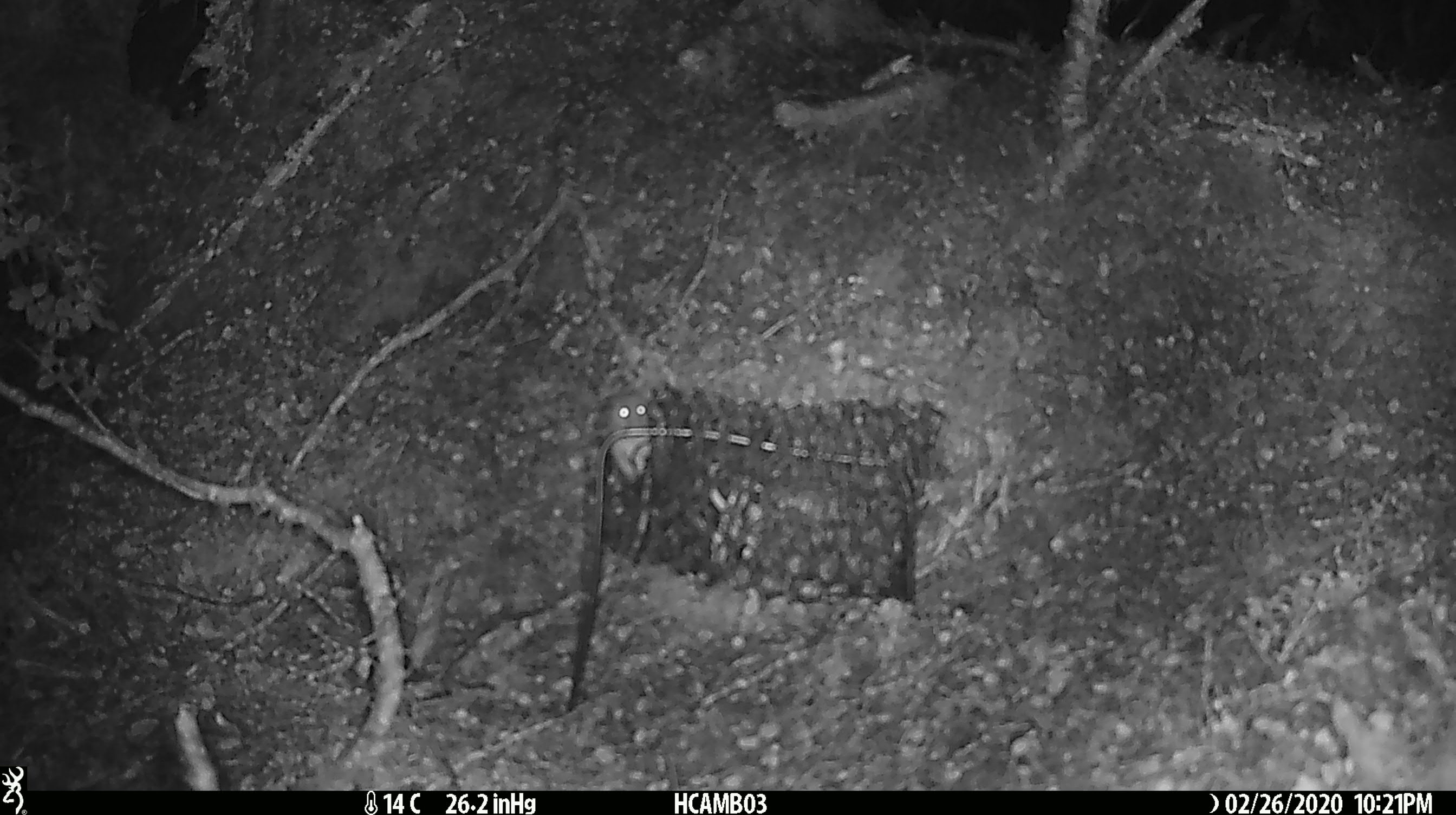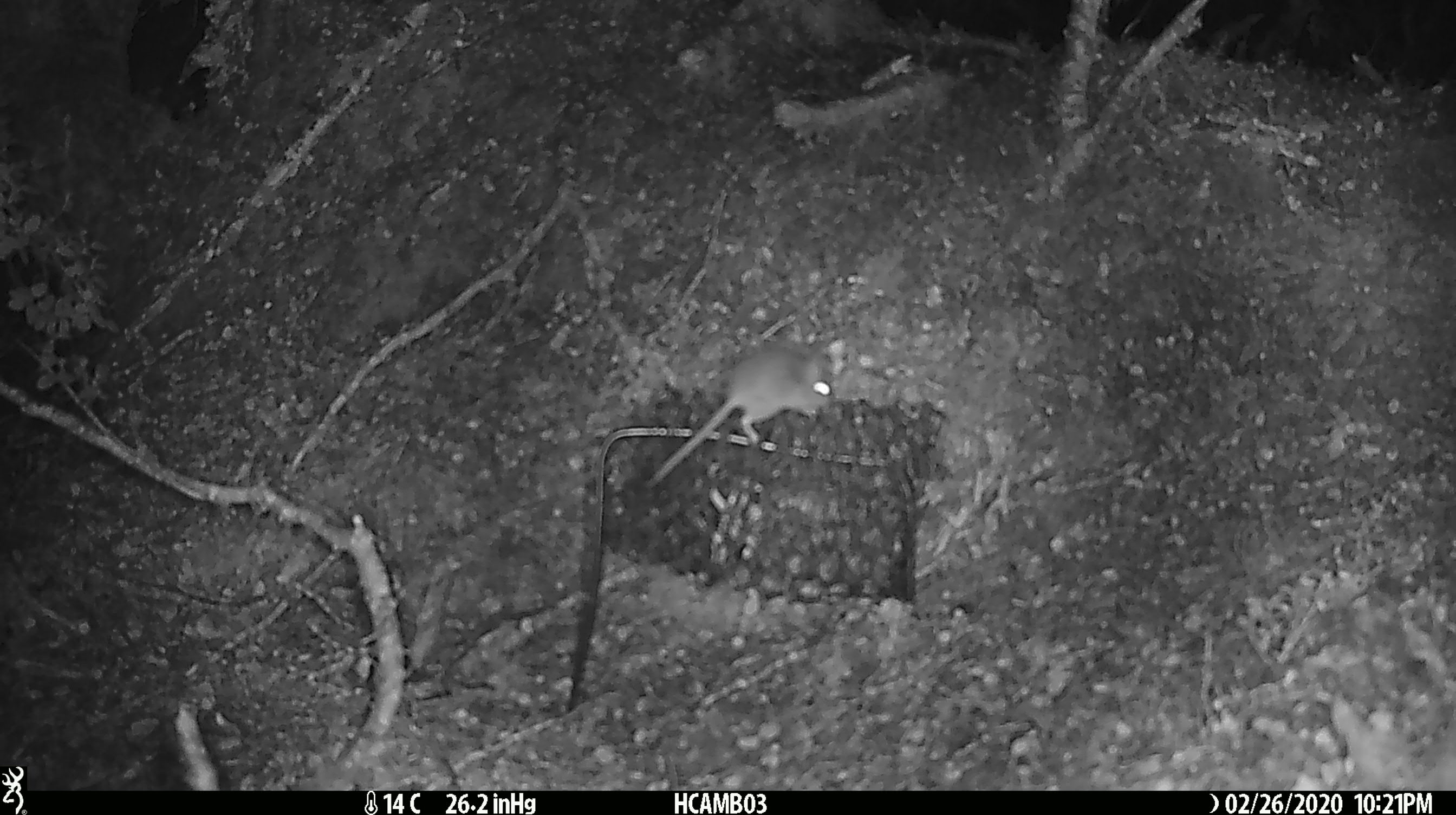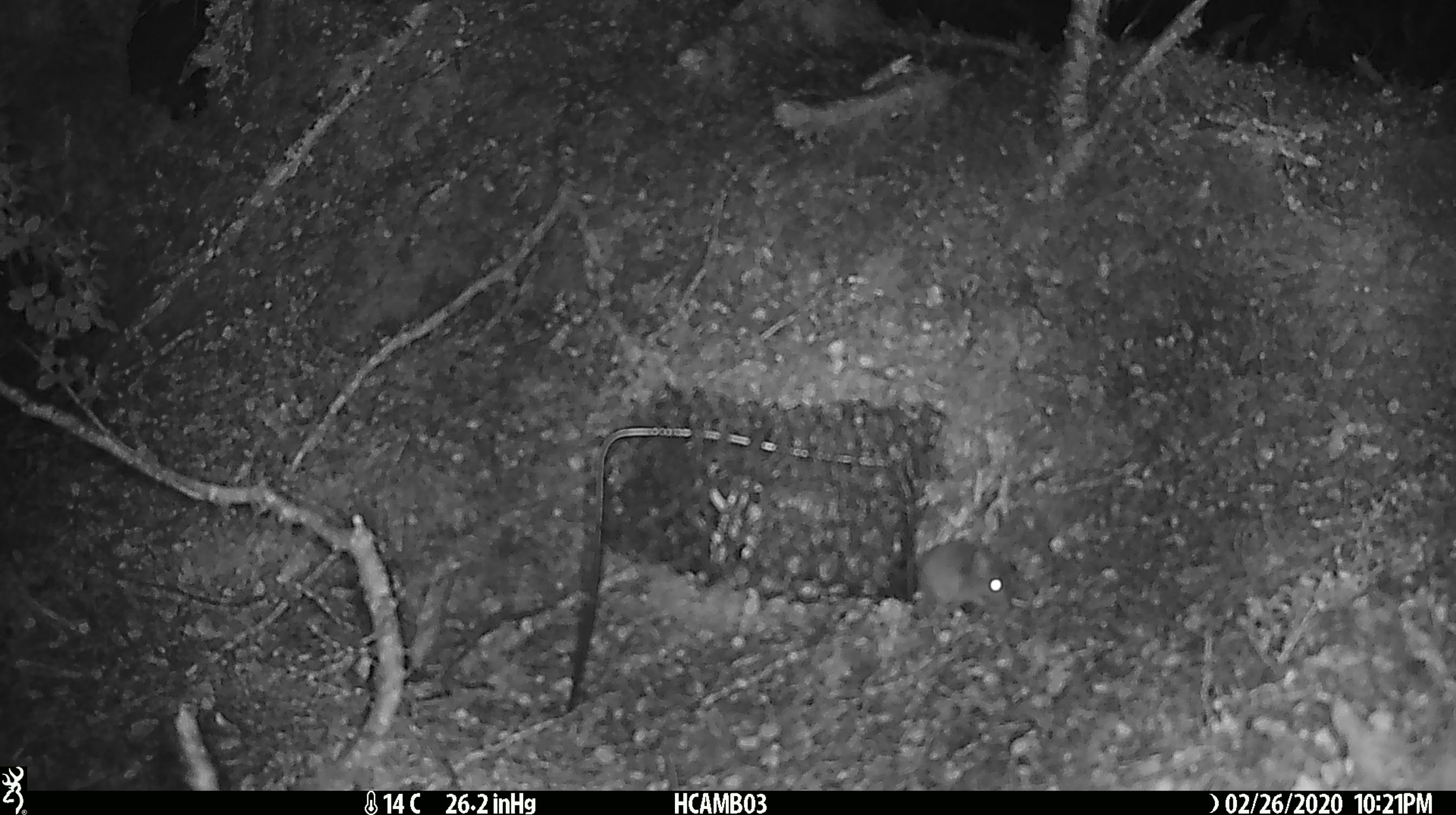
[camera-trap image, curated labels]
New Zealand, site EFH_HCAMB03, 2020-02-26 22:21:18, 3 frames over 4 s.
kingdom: Animalia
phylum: Chordata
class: Mammalia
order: Rodentia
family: Muridae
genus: Mus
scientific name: Mus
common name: mouse